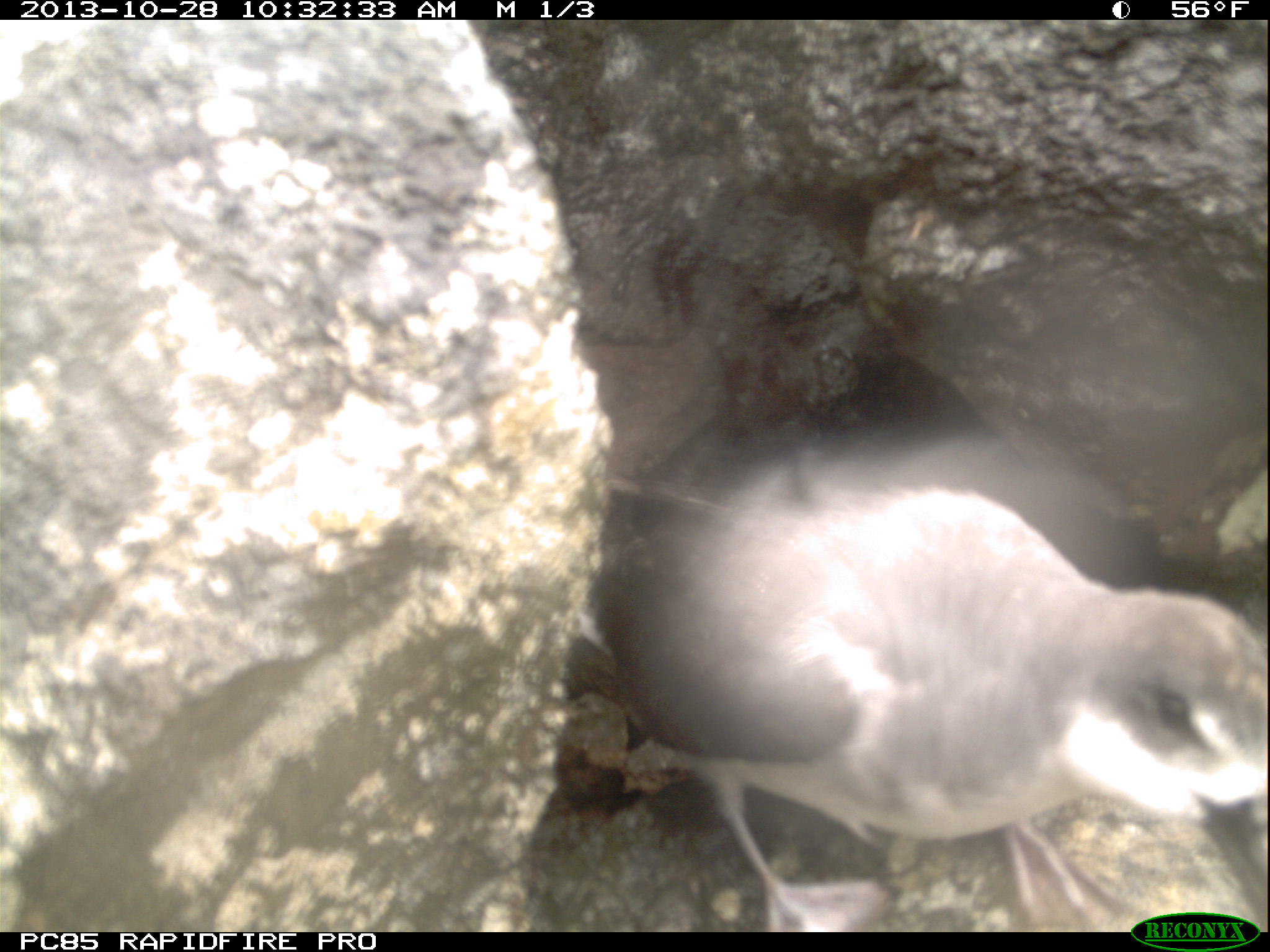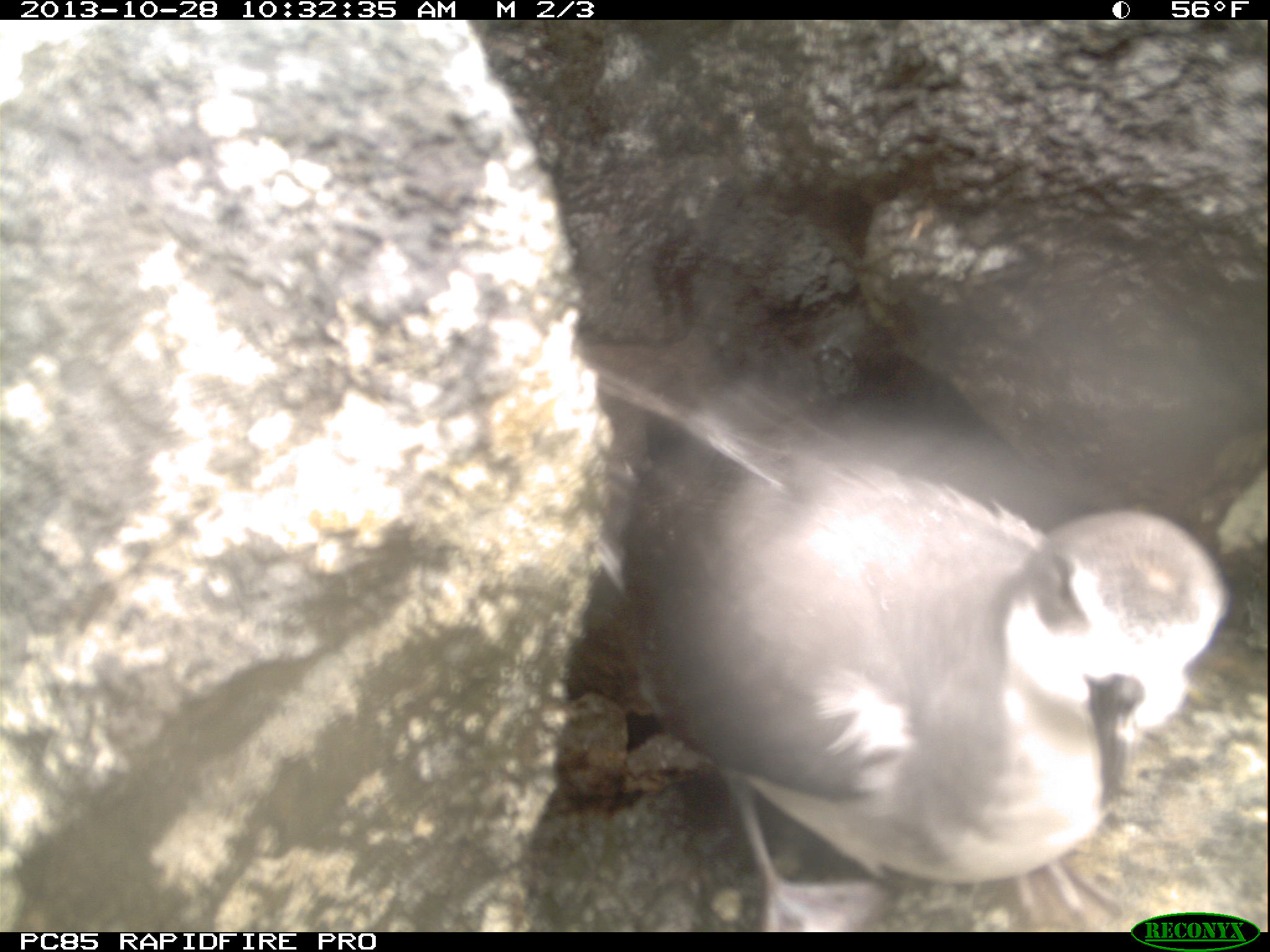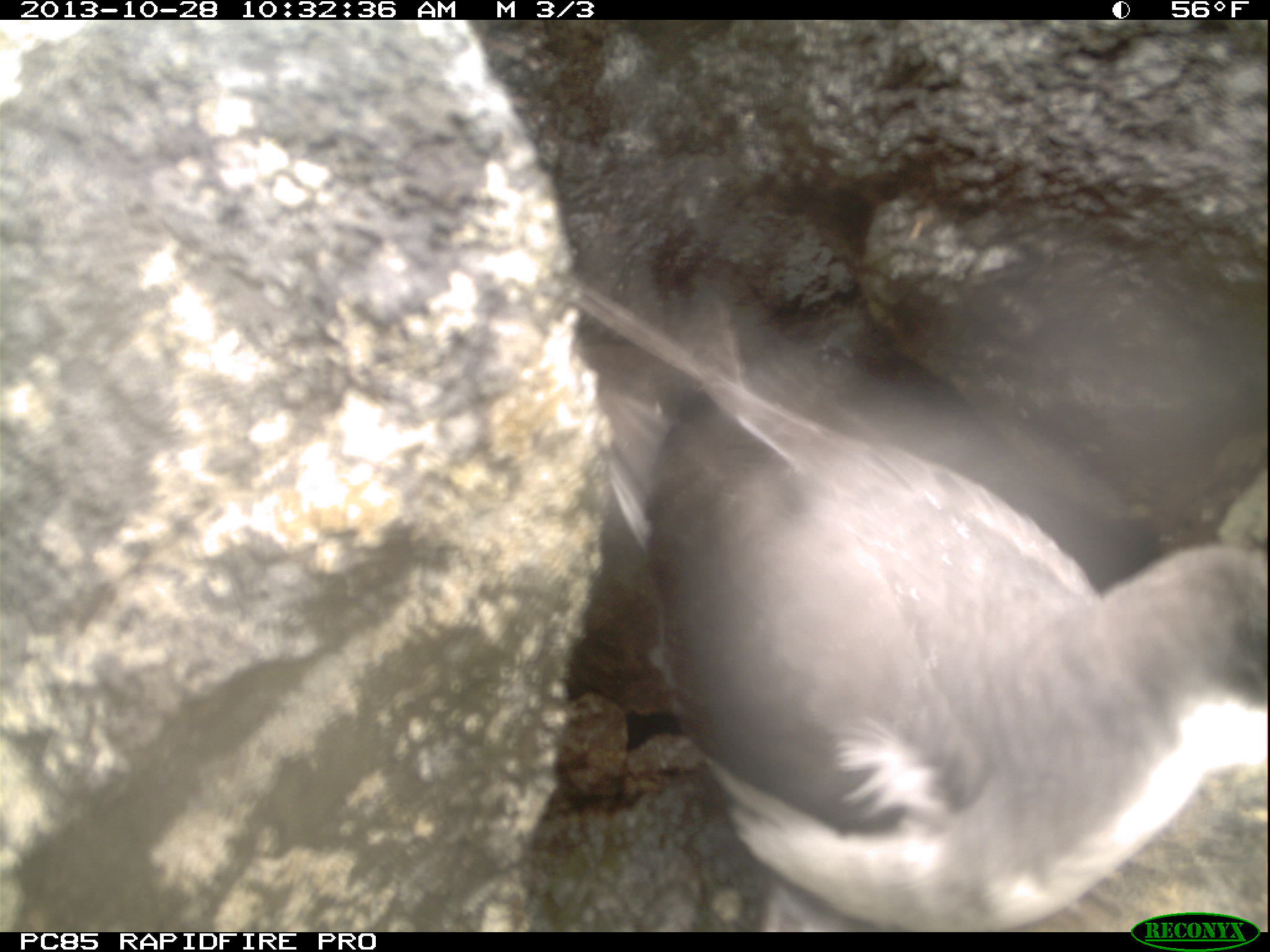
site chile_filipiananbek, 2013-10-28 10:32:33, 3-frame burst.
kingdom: Animalia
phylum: Chordata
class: Aves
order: Procellariiformes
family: Procellariidae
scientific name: Procellariidae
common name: petrel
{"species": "petrel (Procellariidae)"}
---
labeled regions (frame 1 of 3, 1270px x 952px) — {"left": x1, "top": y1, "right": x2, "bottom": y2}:
petrel: {"left": 585, "top": 439, "right": 1269, "bottom": 933}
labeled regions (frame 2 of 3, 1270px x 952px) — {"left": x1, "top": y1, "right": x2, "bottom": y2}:
petrel: {"left": 543, "top": 365, "right": 1252, "bottom": 924}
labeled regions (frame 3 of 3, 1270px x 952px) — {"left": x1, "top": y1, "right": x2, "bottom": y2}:
petrel: {"left": 588, "top": 190, "right": 1263, "bottom": 909}